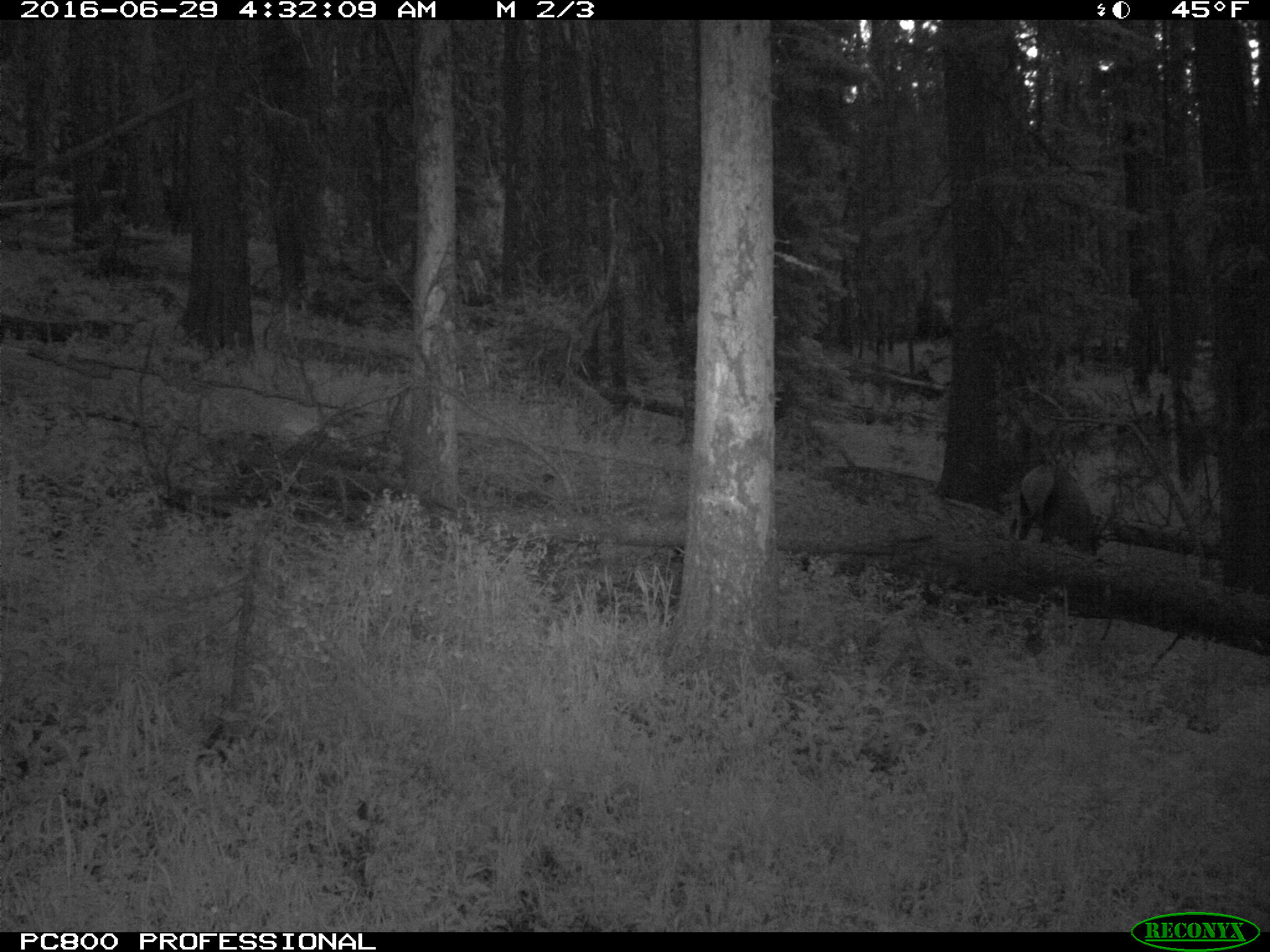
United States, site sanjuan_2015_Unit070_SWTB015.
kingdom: Animalia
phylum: Chordata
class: Mammalia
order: Artiodactyla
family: Cervidae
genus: Cervus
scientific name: Cervus elaphus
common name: red deer